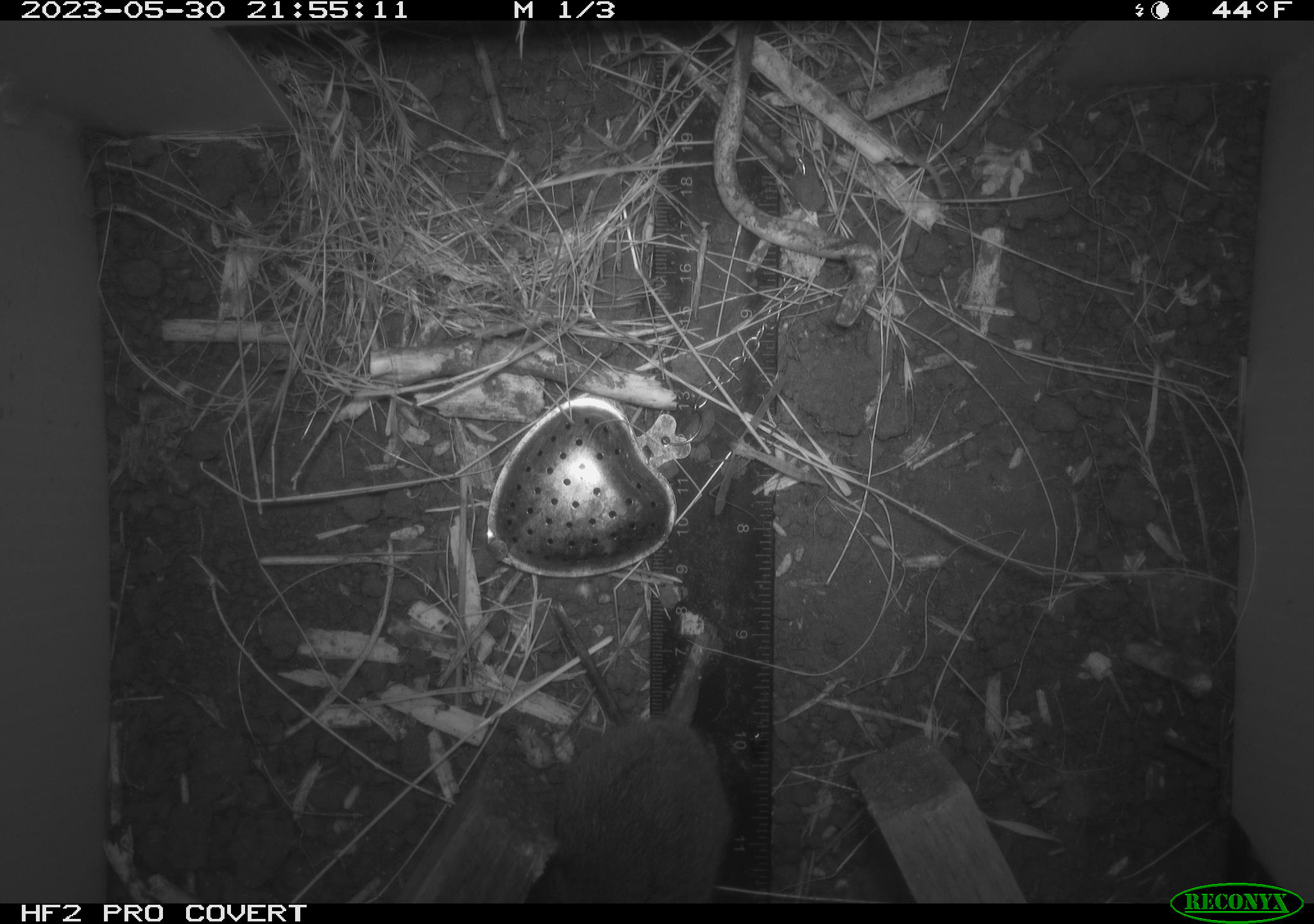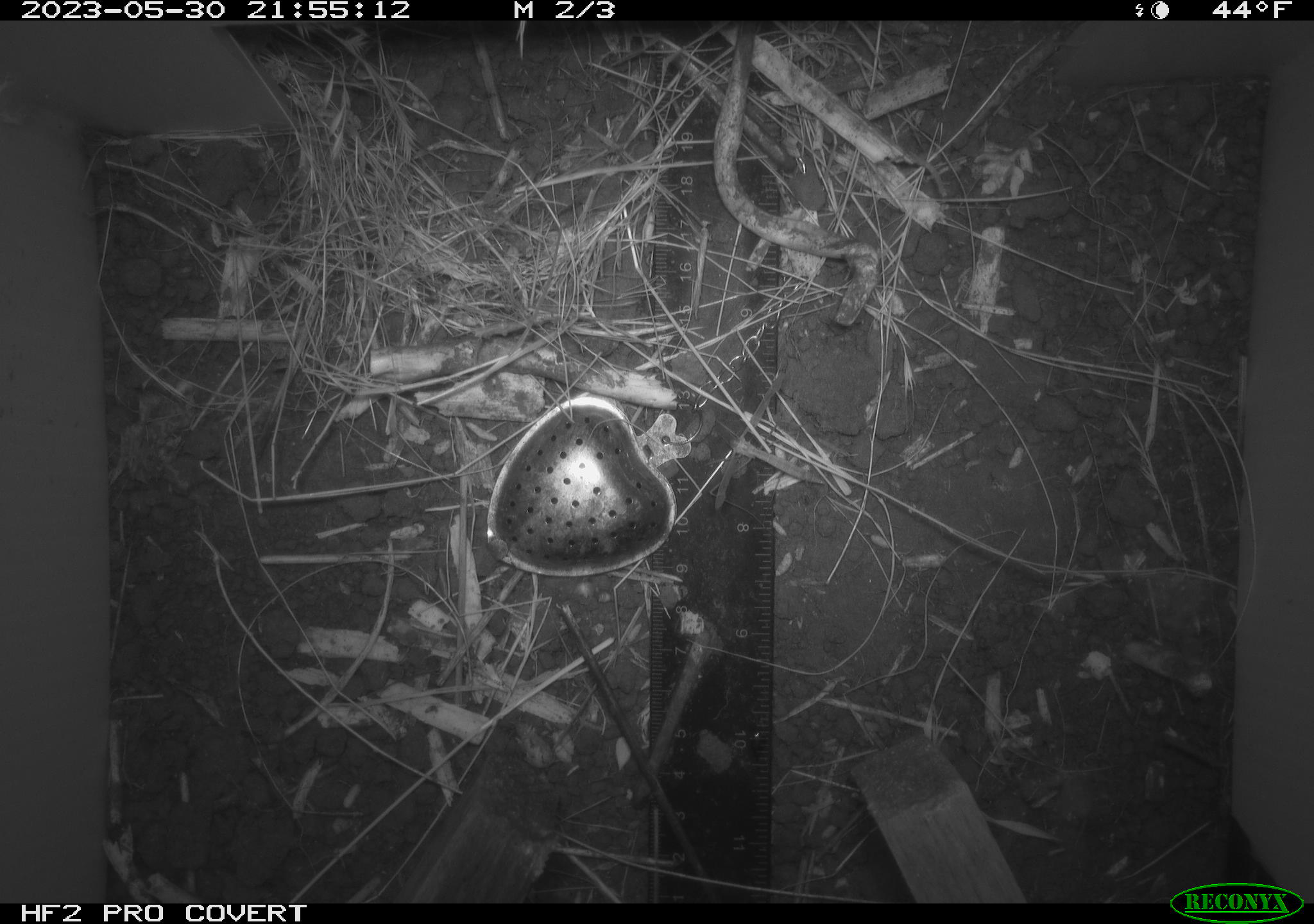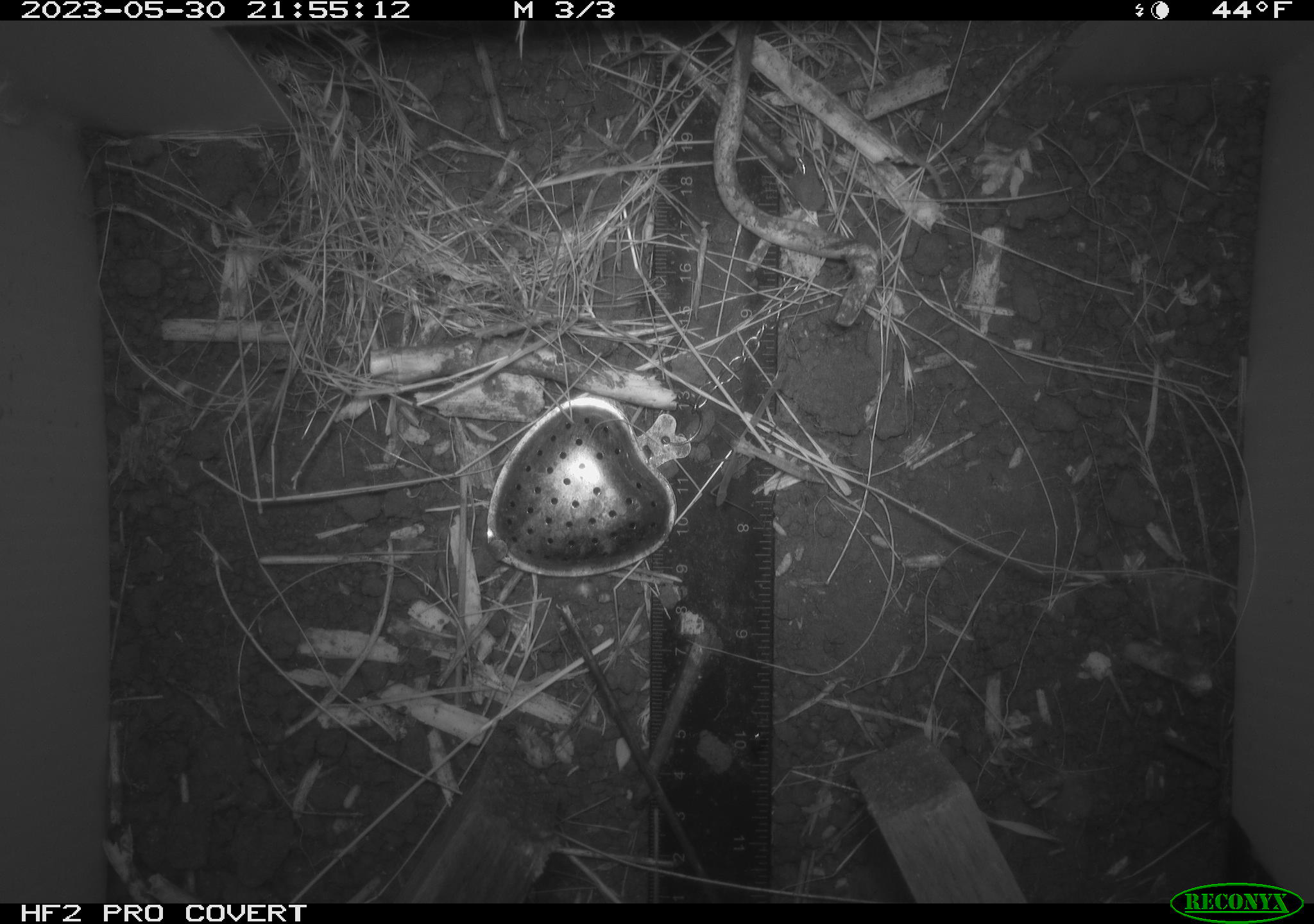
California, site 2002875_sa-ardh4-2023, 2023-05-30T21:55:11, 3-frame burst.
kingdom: Animalia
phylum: Chordata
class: Mammalia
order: Rodentia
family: Cricetidae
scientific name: Arvicolinae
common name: voles, lemmings, and muskrats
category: arvicolinae subfamily